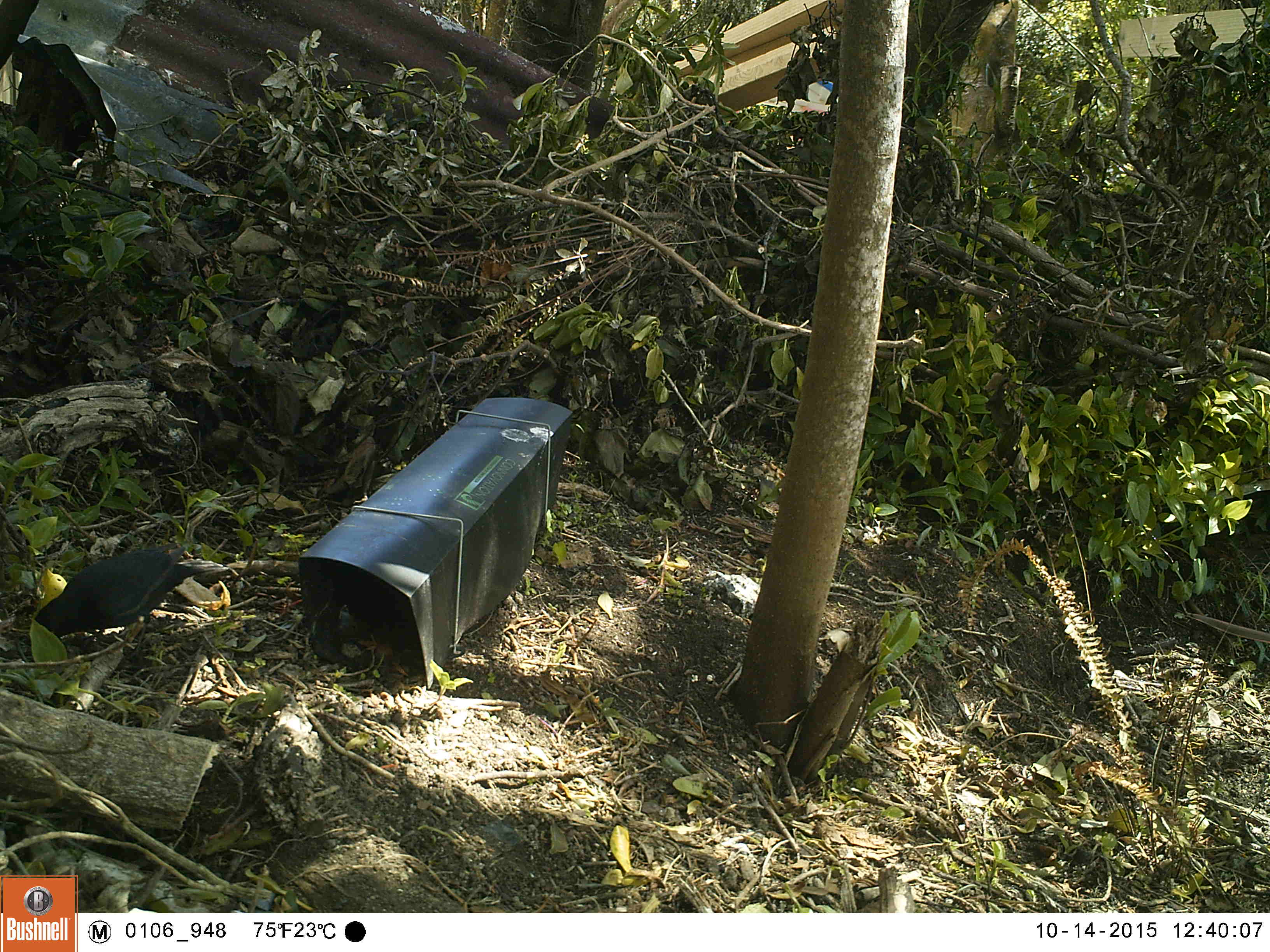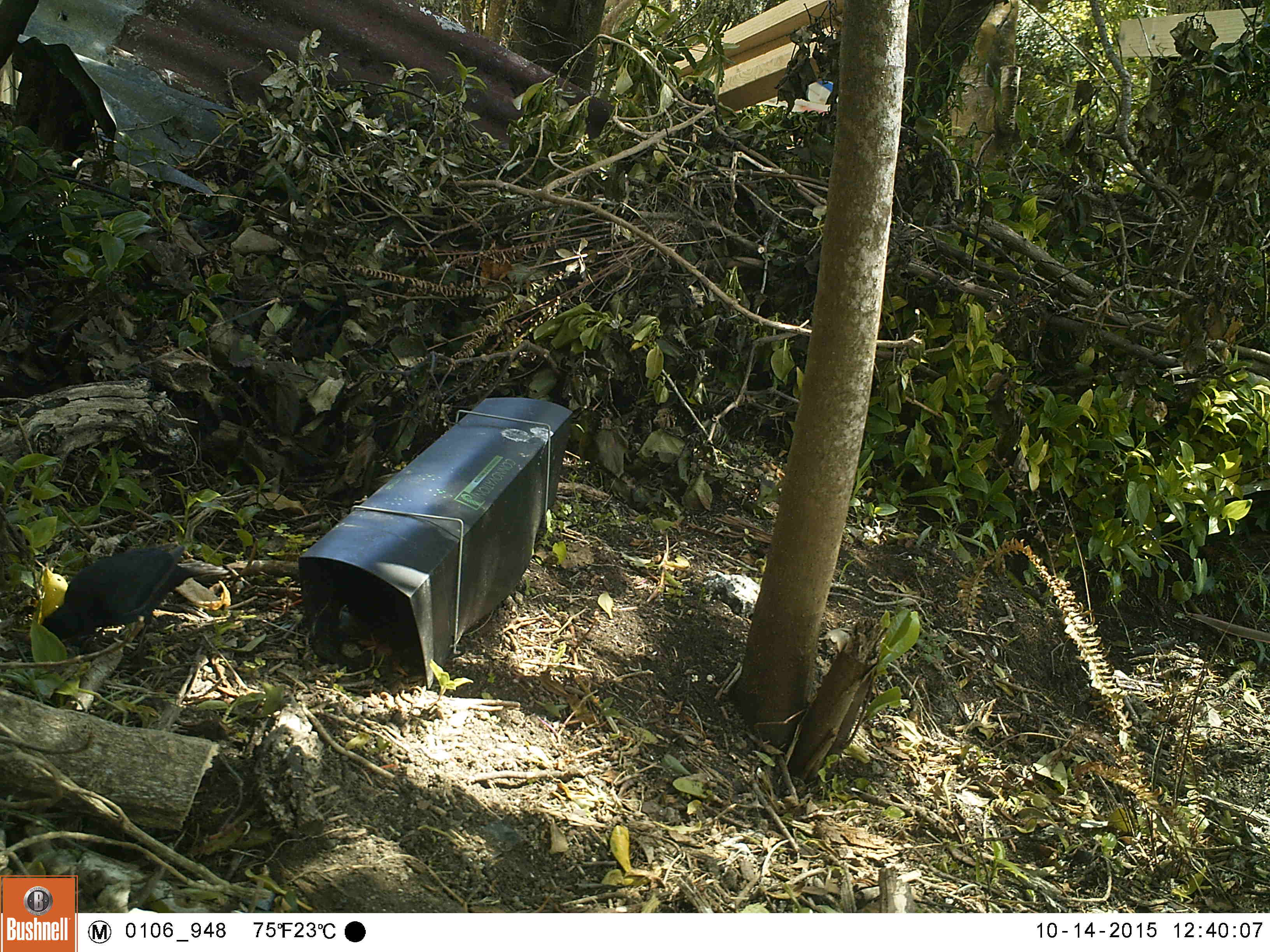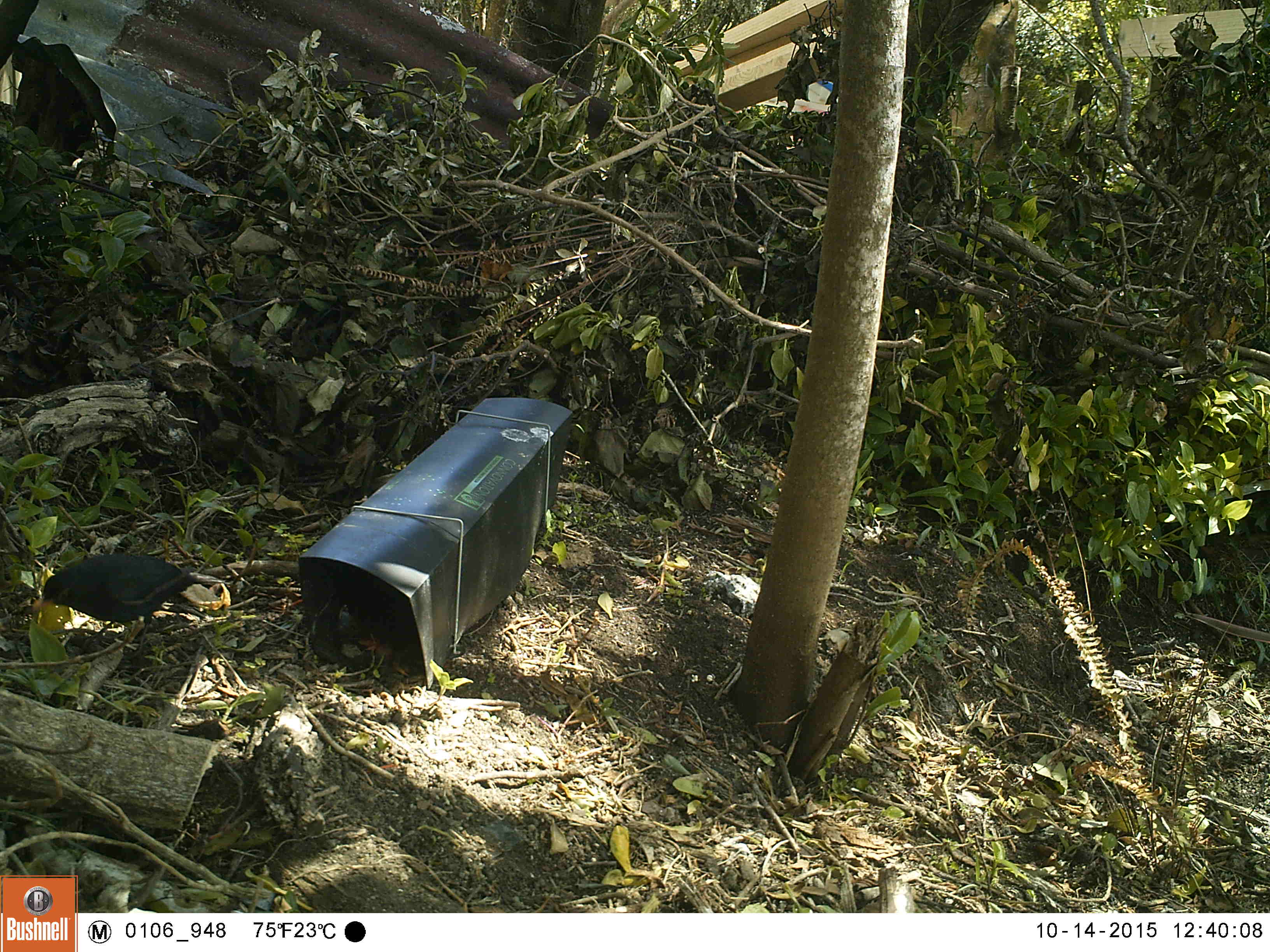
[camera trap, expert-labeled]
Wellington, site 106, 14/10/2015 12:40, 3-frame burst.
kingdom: Animalia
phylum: Chordata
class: Aves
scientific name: Aves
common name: bird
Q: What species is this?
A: Bird (Aves).